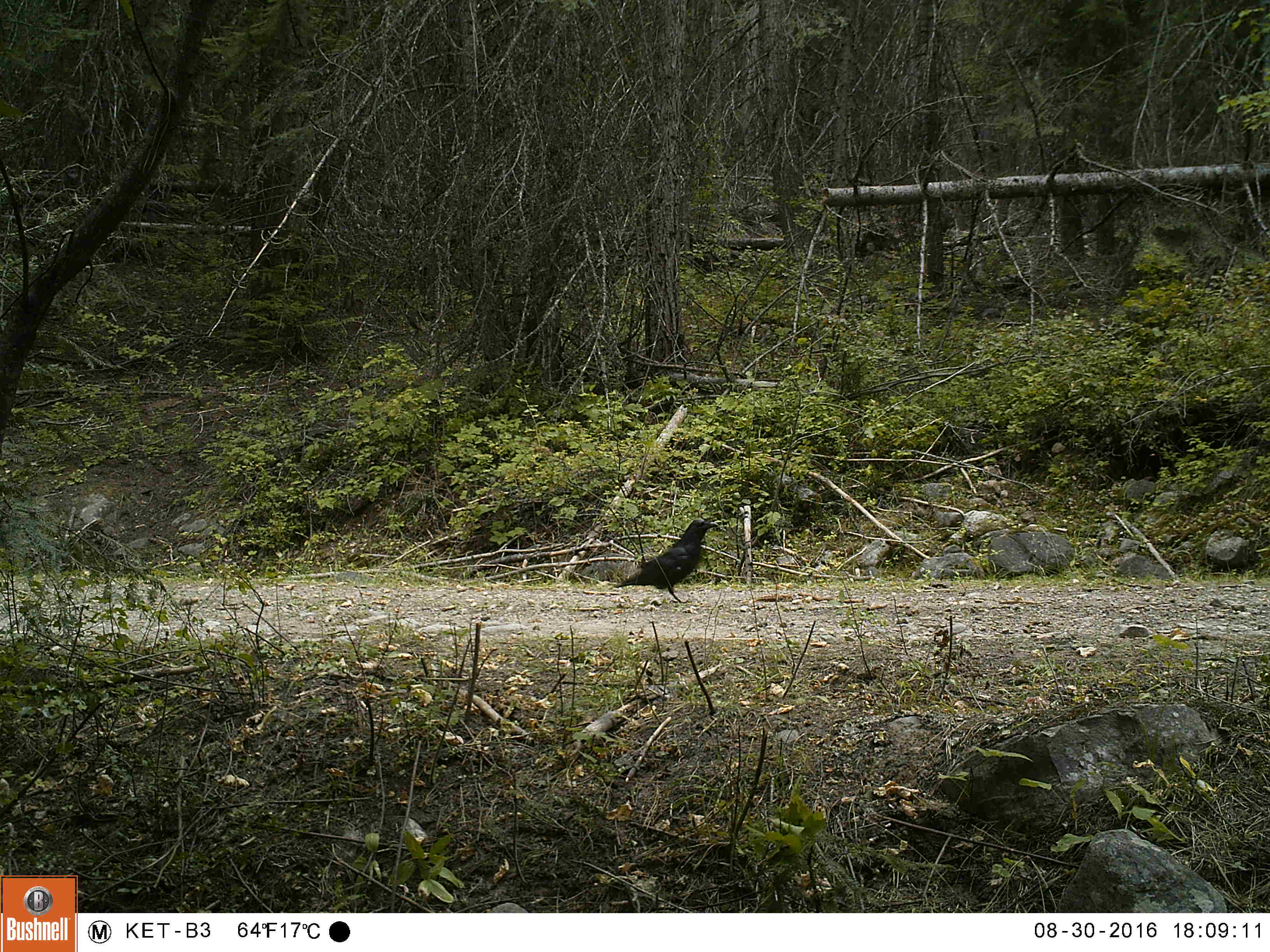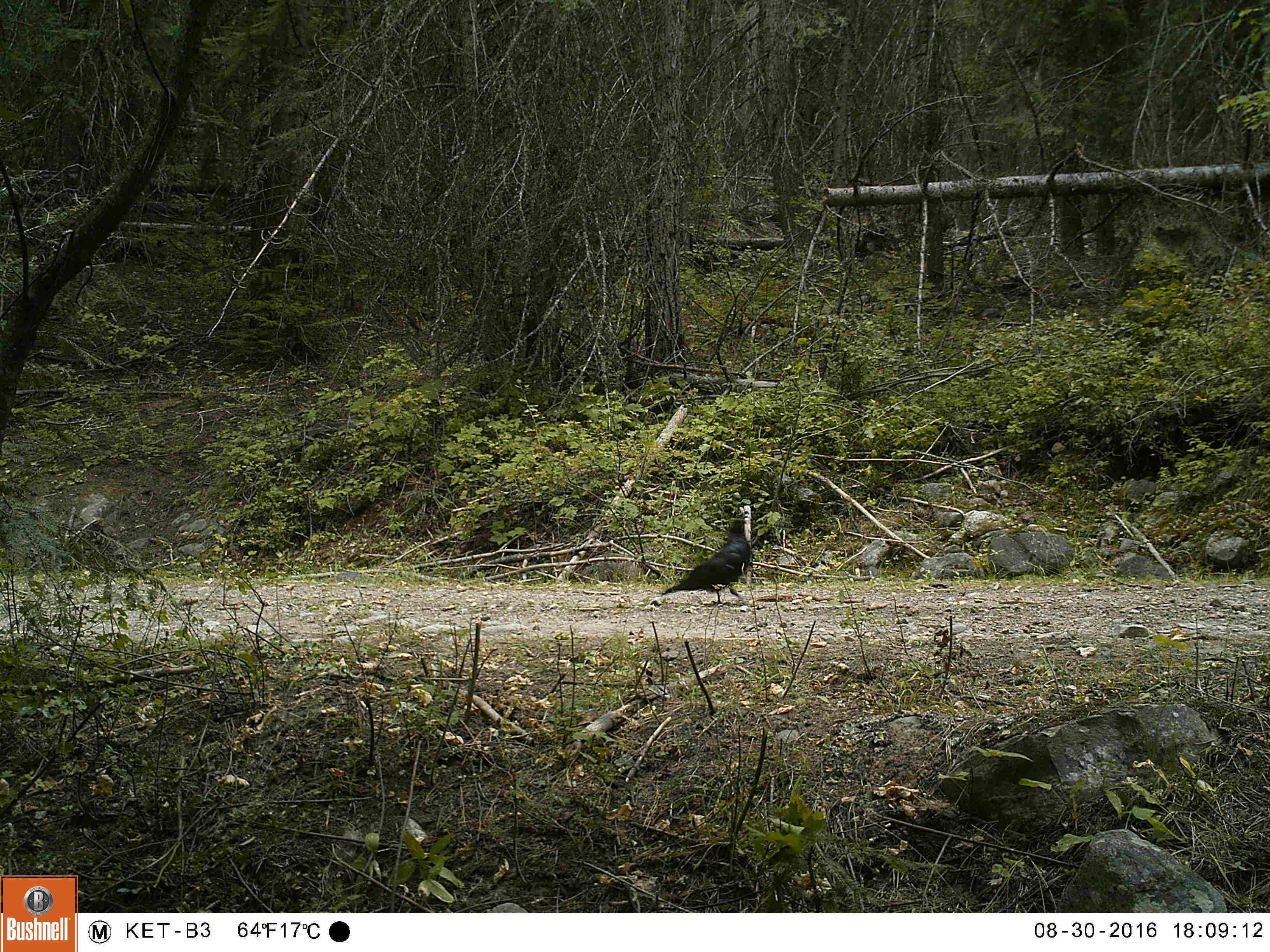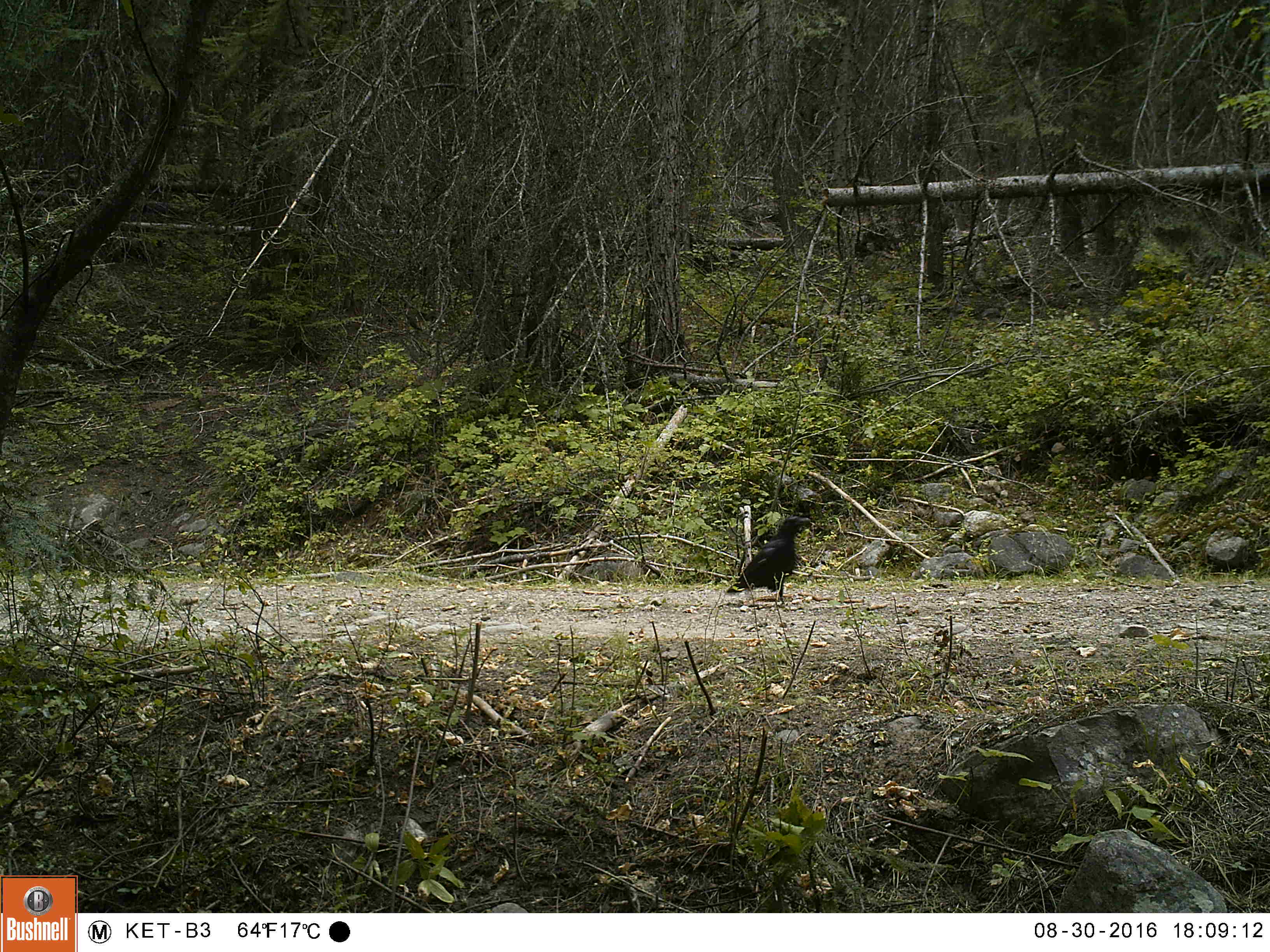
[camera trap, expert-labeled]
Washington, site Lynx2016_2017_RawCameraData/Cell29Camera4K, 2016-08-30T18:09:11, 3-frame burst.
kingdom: Animalia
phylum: Chordata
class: Aves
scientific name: Aves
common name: birds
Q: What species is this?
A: Aves (birds).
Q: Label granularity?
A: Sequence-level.